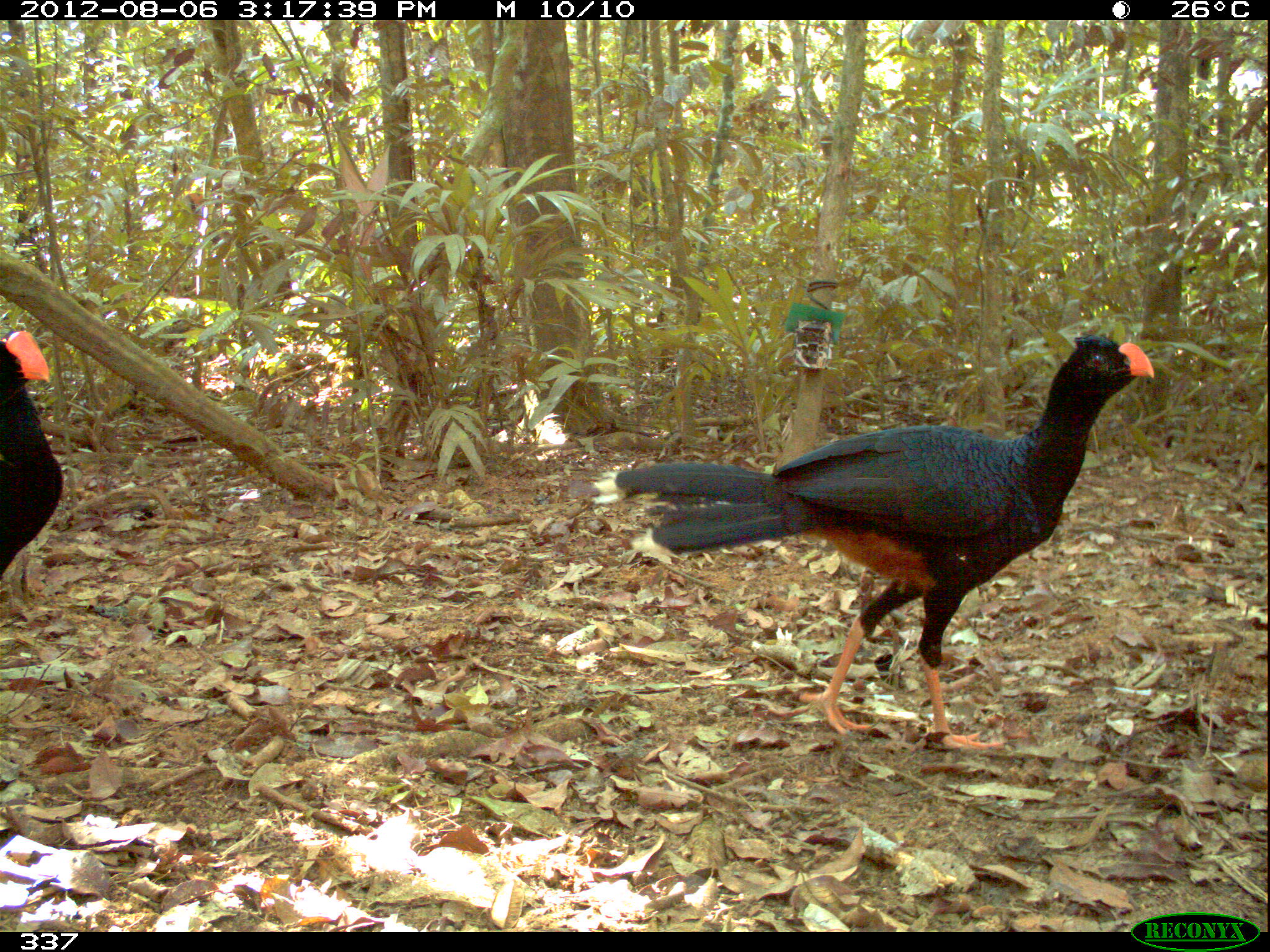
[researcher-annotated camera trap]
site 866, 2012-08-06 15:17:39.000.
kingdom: Animalia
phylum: Chordata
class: Aves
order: Galliformes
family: Cracidae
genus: Mitu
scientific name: Mitu tuberosum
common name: razor-billed curassow